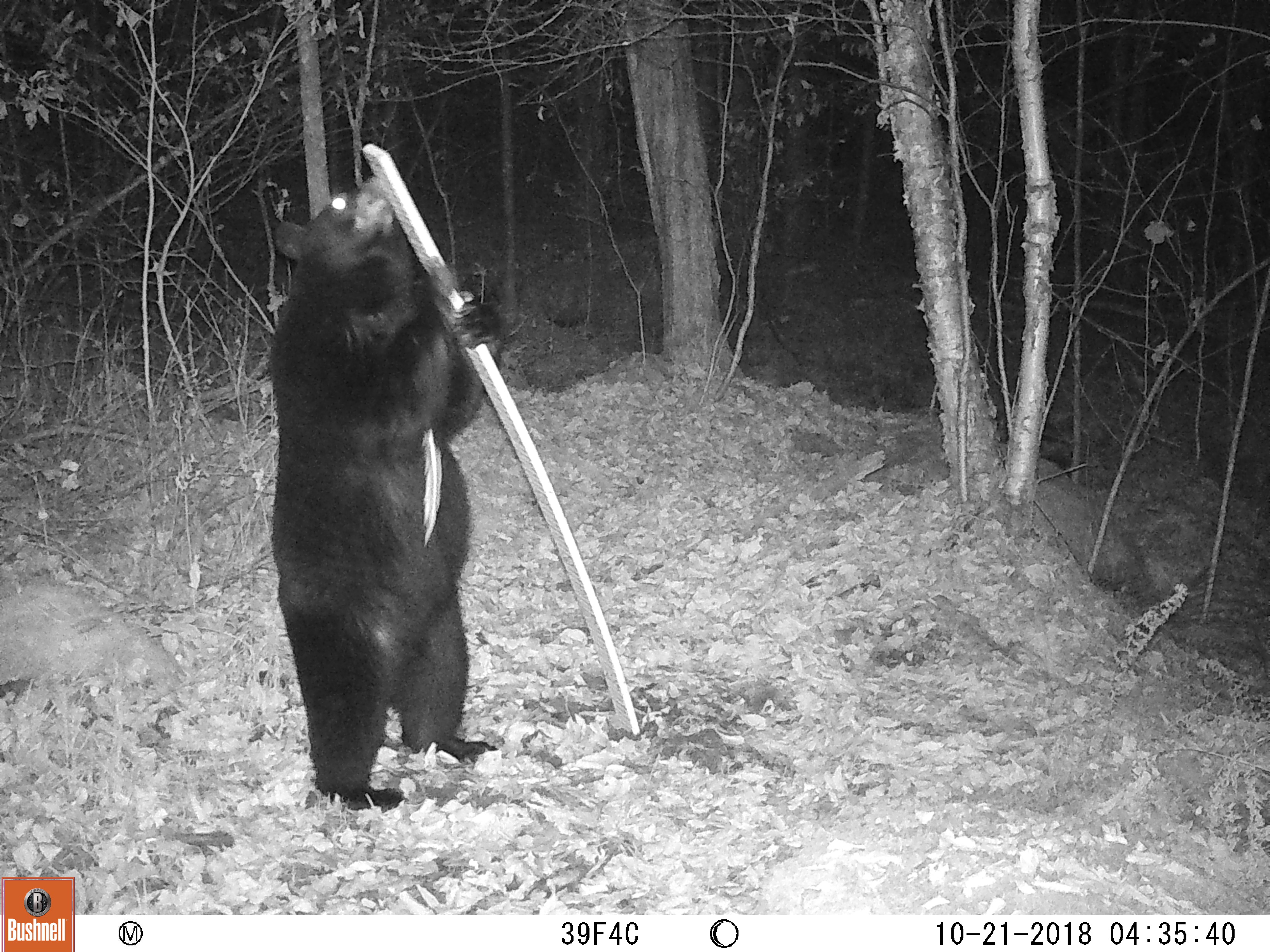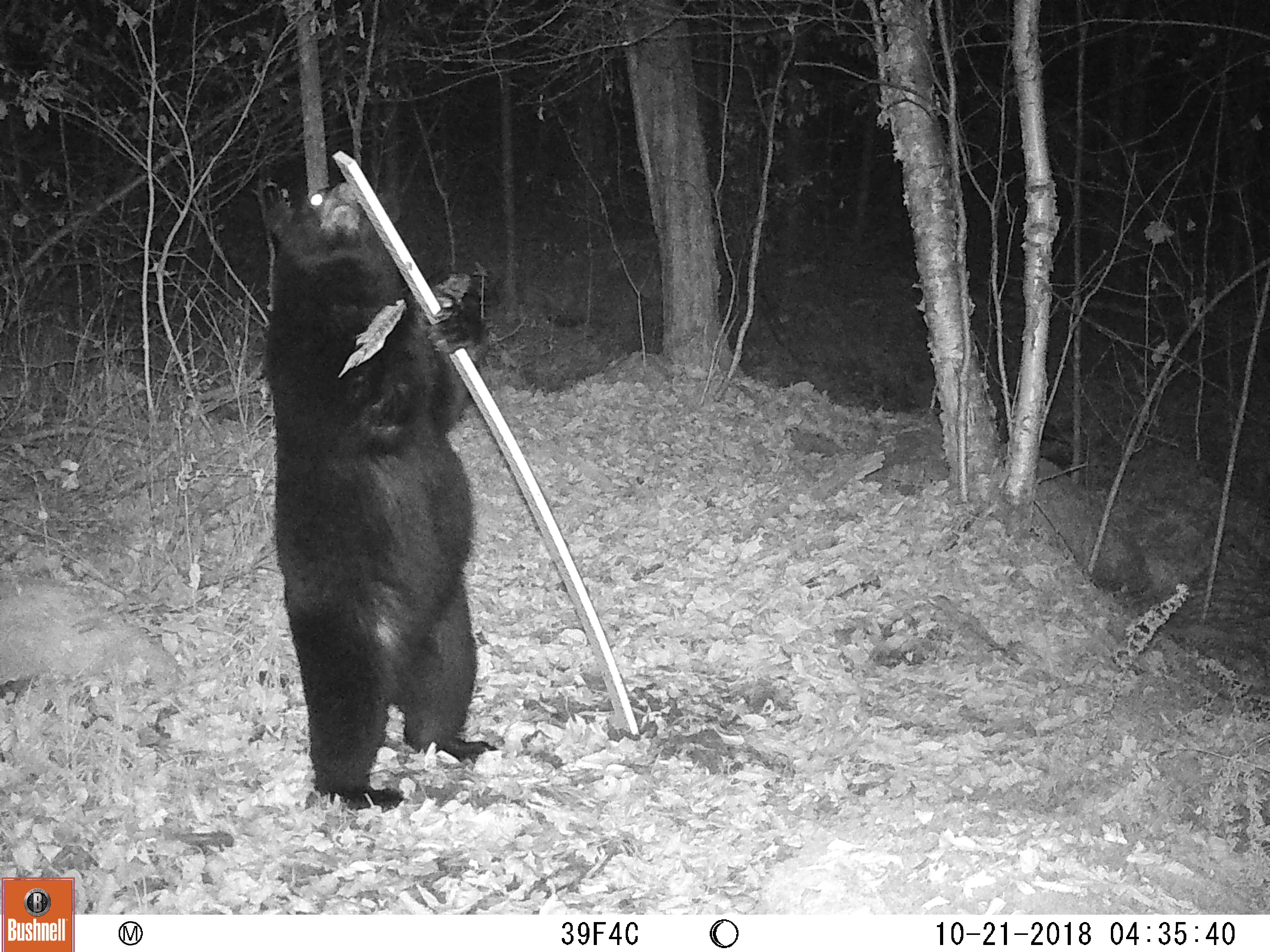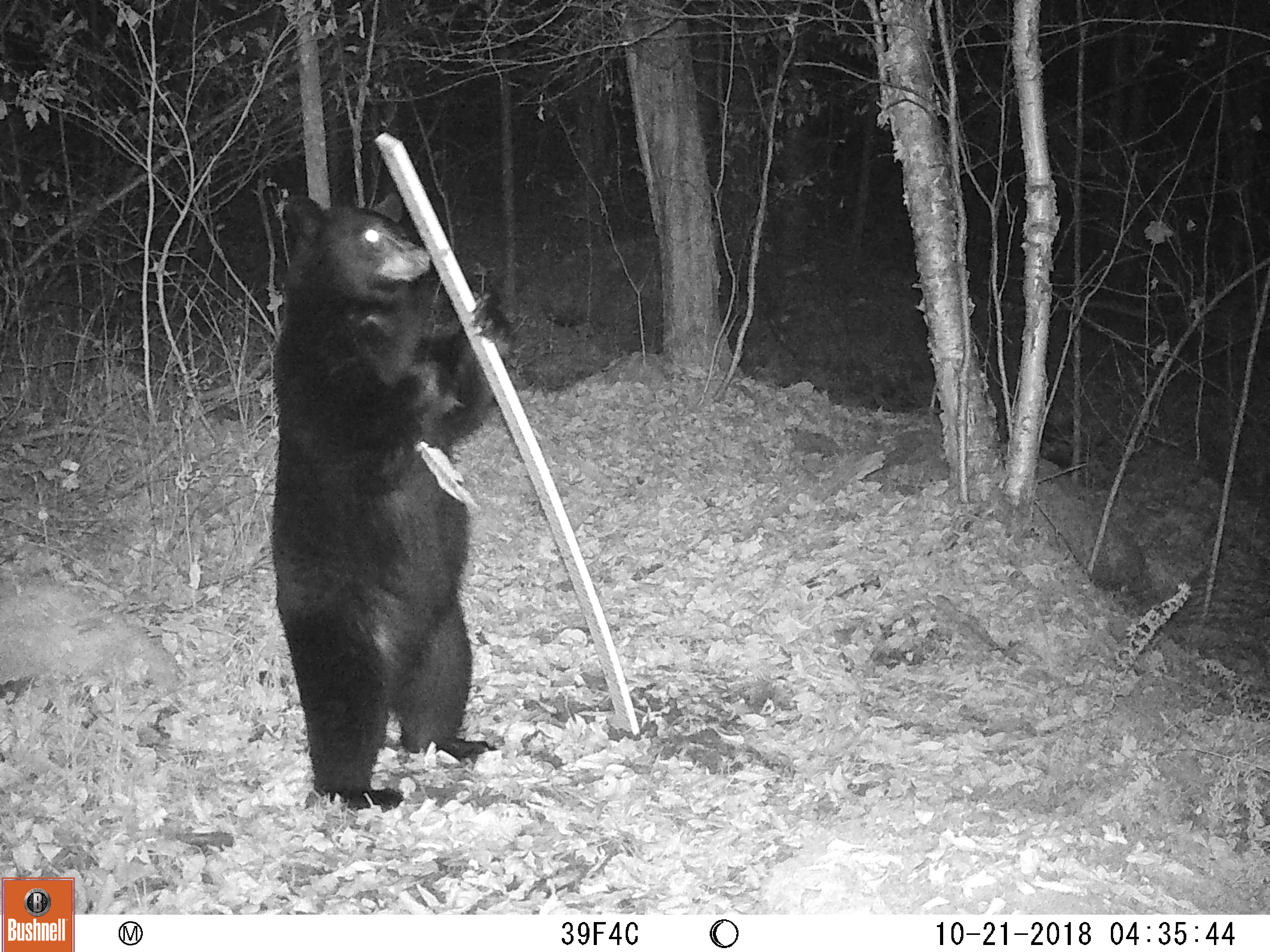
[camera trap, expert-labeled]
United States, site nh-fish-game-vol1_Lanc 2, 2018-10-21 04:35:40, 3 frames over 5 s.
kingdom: Animalia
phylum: Chordata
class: Mammalia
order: Carnivora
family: Ursidae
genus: Ursus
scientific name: Ursus americanus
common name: black bear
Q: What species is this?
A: Black bear (Ursus americanus).